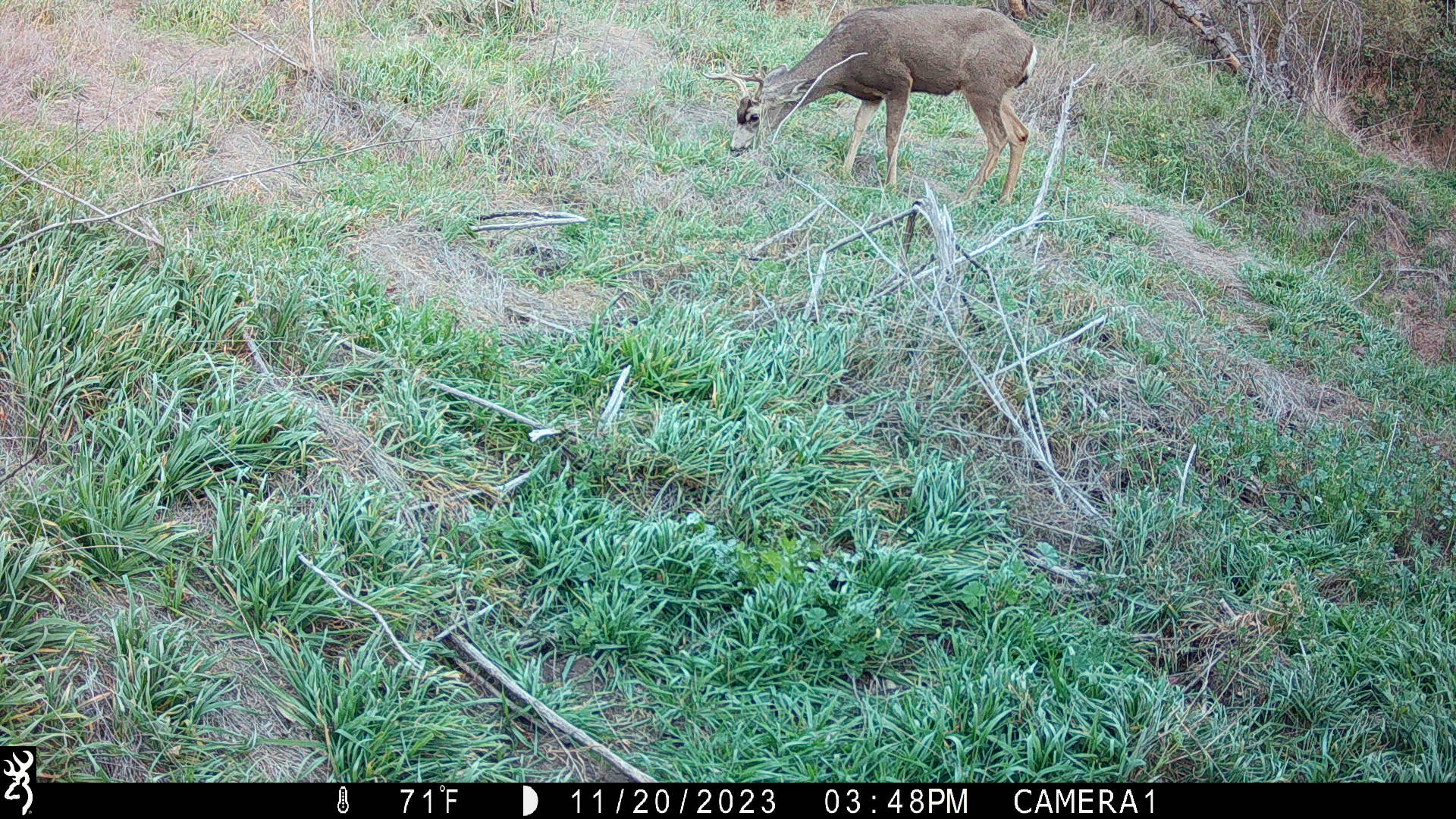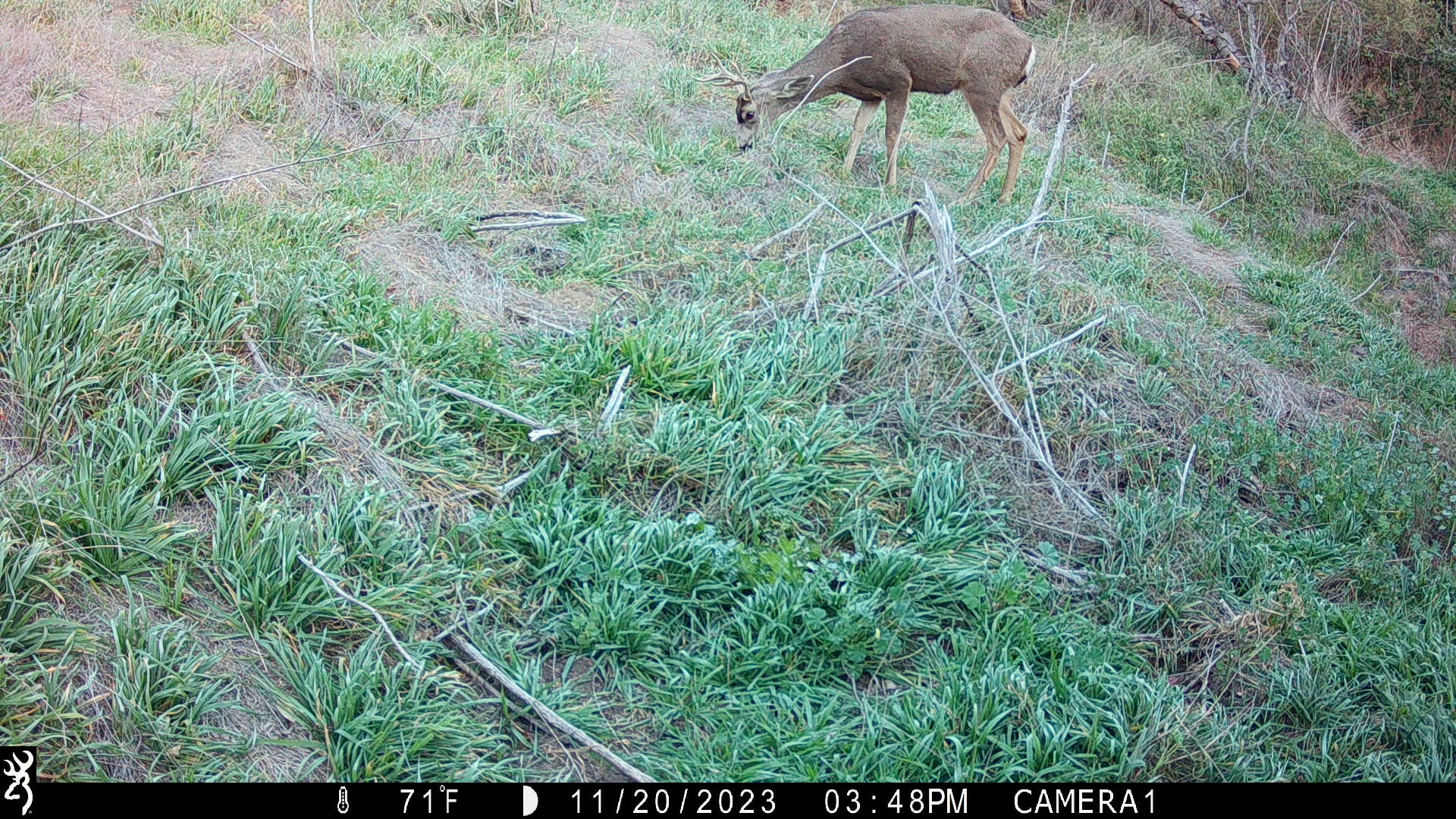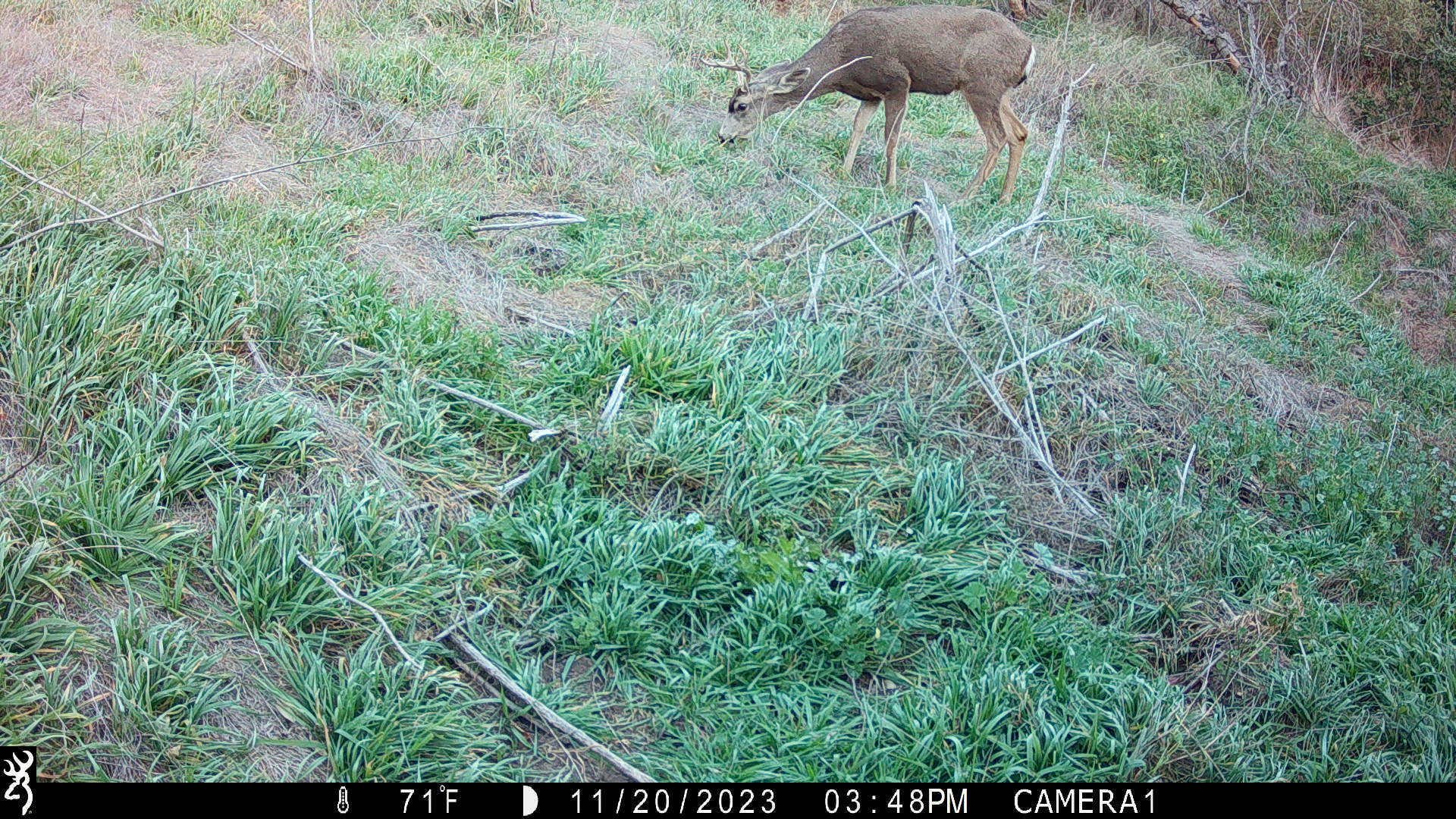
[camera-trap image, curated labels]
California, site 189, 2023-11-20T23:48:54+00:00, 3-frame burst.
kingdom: Animalia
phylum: Chordata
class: Mammalia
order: Artiodactyla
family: Cervidae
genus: Odocoileus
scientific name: Odocoileus hemionus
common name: mule deer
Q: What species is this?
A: Mule deer (Odocoileus hemionus).